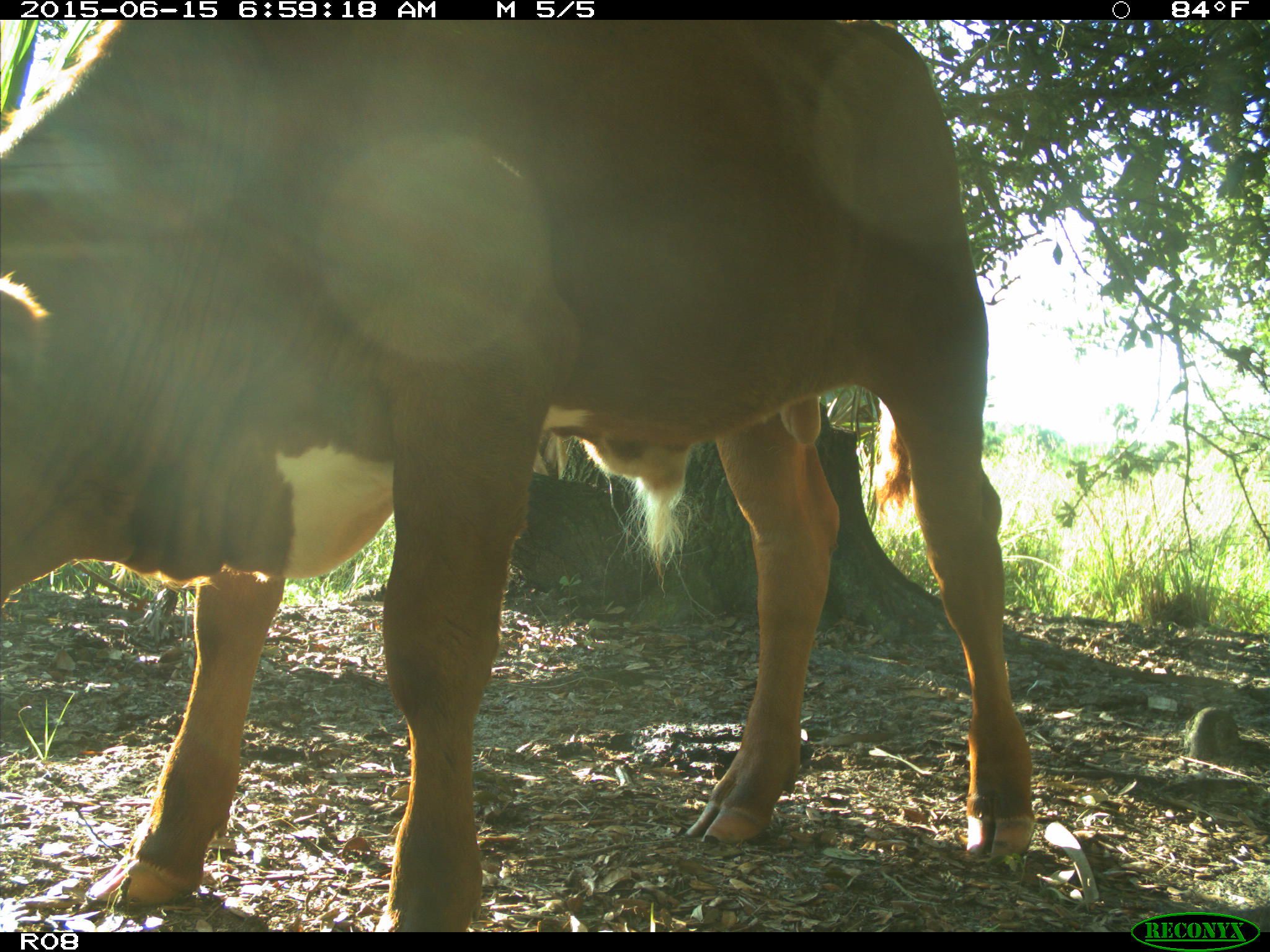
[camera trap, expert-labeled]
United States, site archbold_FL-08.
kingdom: Animalia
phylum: Chordata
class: Mammalia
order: Artiodactyla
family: Bovidae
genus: Bos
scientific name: Bos taurus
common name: domestic cow